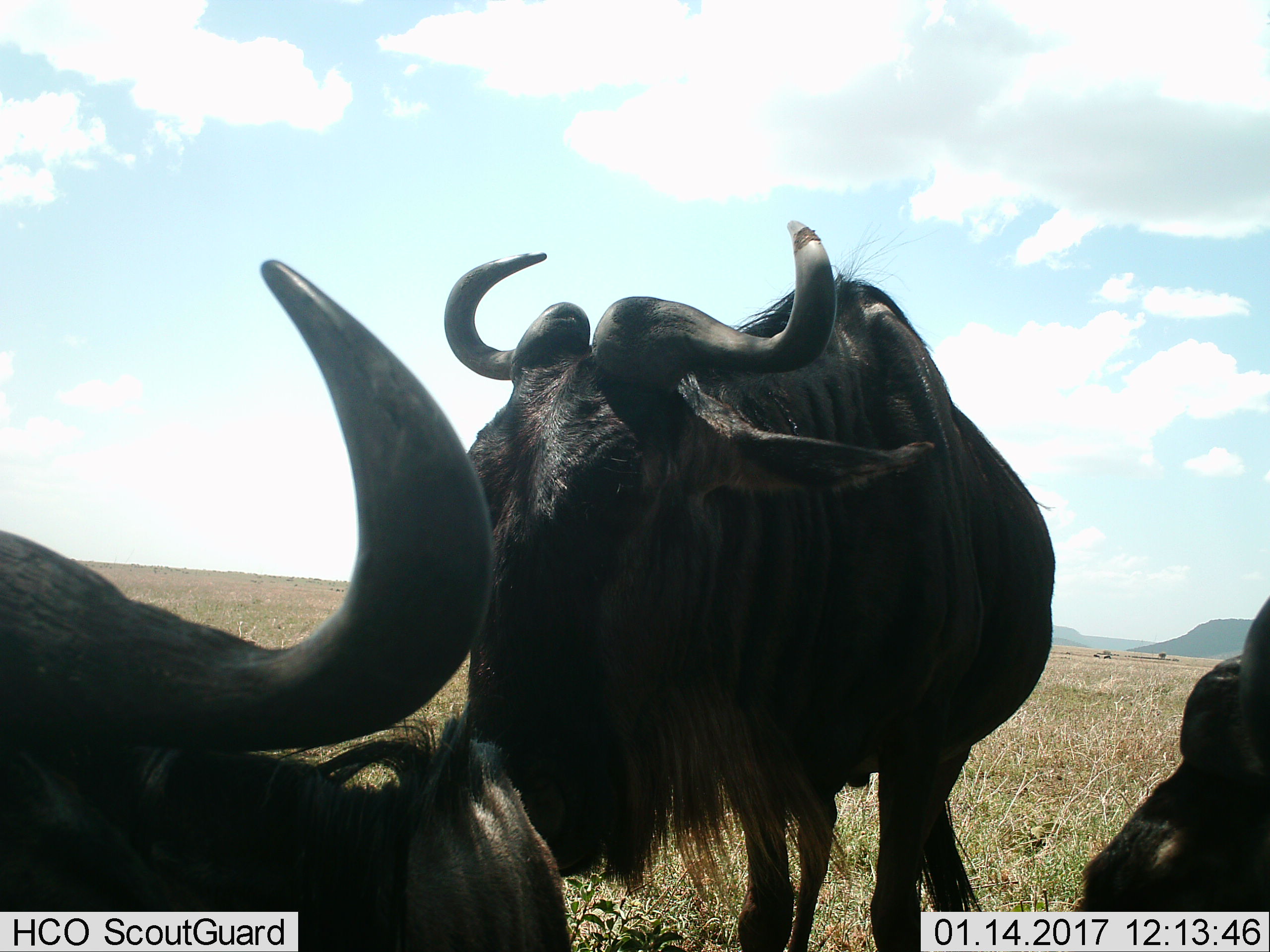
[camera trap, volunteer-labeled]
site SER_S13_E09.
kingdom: Animalia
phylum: Chordata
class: Mammalia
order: Artiodactyla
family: Bovidae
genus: Connochaetes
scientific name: Connochaetes taurinus taurinus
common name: blue wildebeest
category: wildebeestblue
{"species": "wildebeestblue (blue wildebeest) (Connochaetes taurinus taurinus)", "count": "3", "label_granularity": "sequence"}